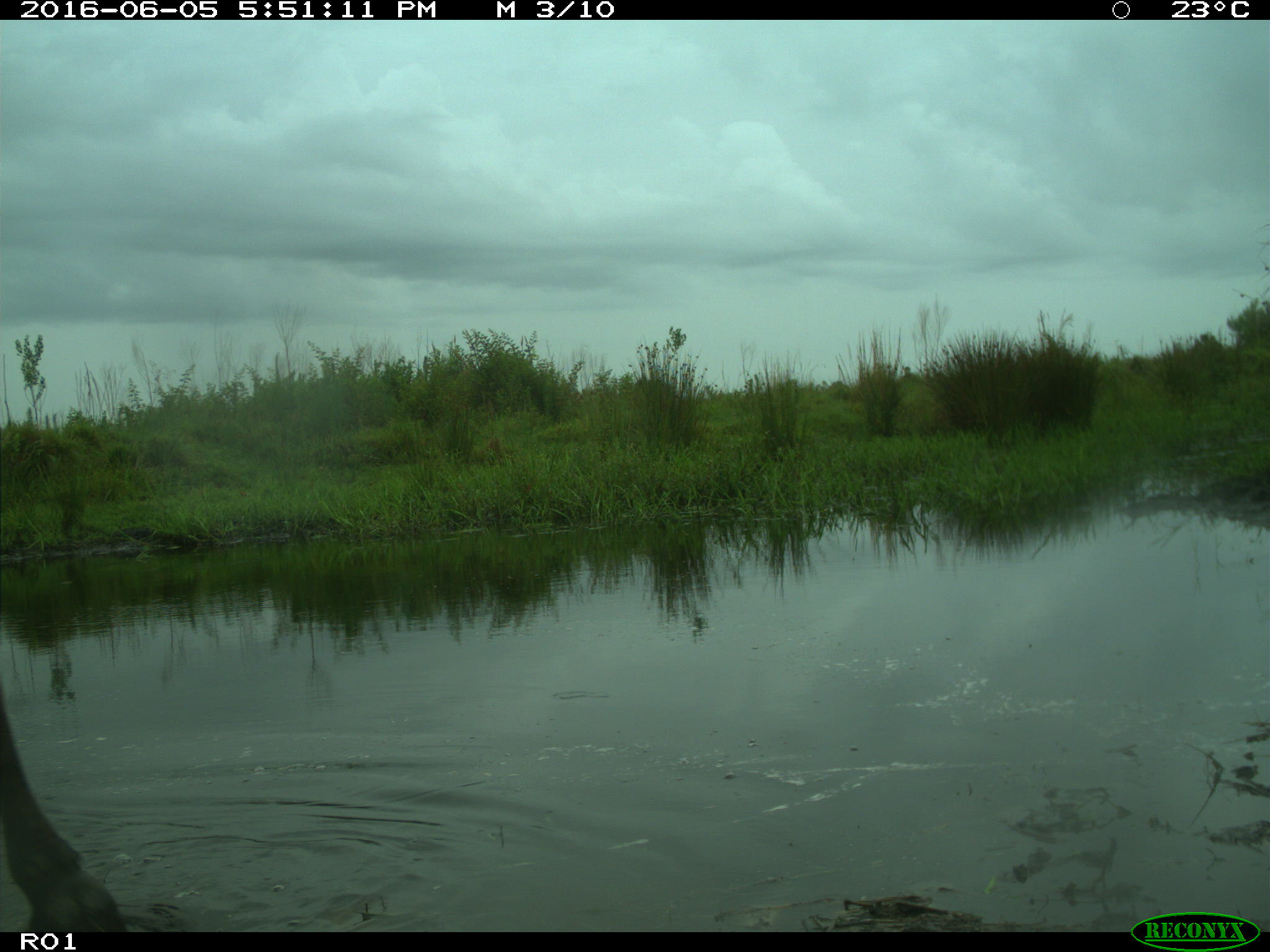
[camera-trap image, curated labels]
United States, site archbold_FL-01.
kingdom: Animalia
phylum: Chordata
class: Mammalia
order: Artiodactyla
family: Bovidae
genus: Bos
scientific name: Bos taurus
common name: domestic cow